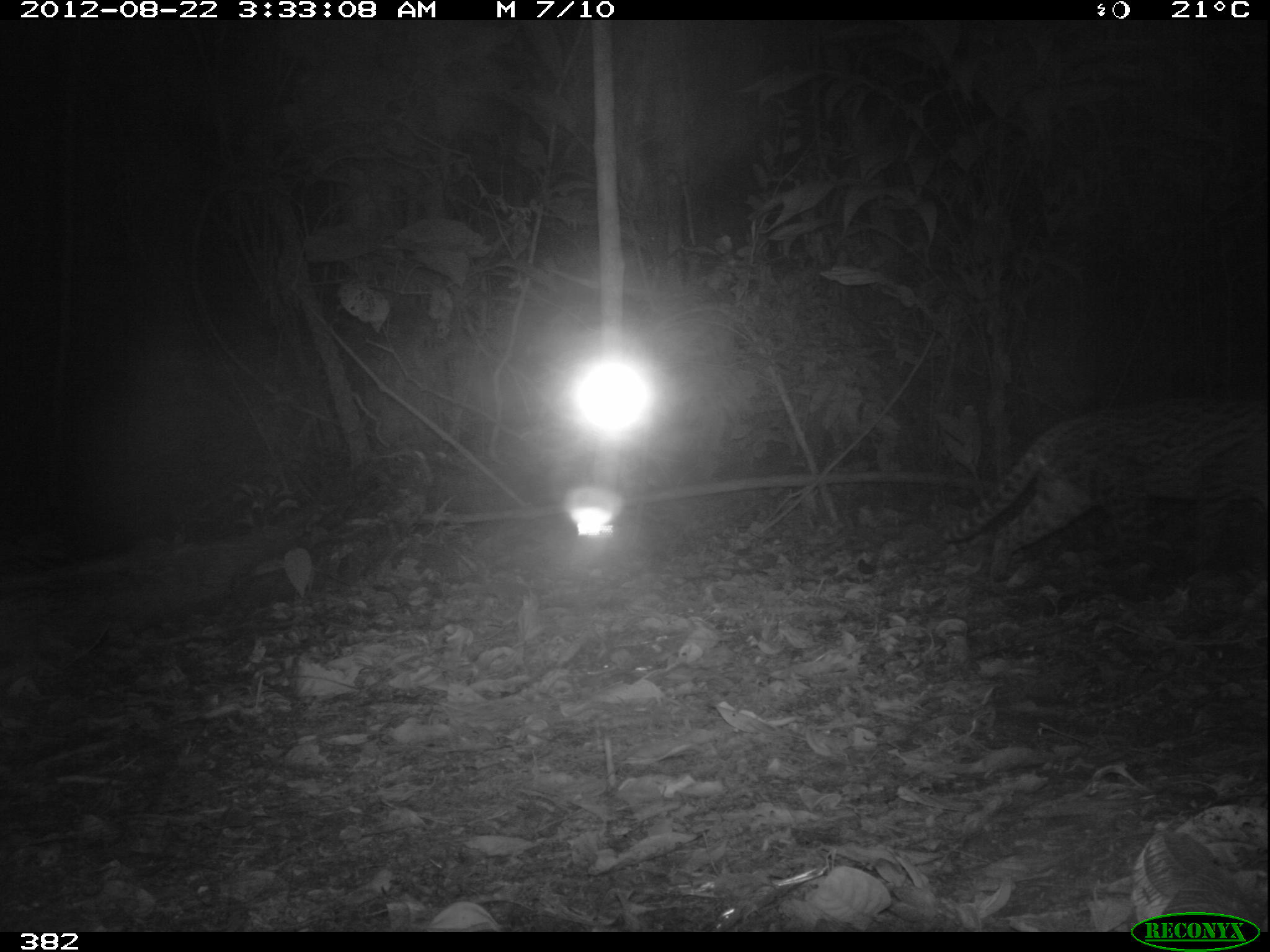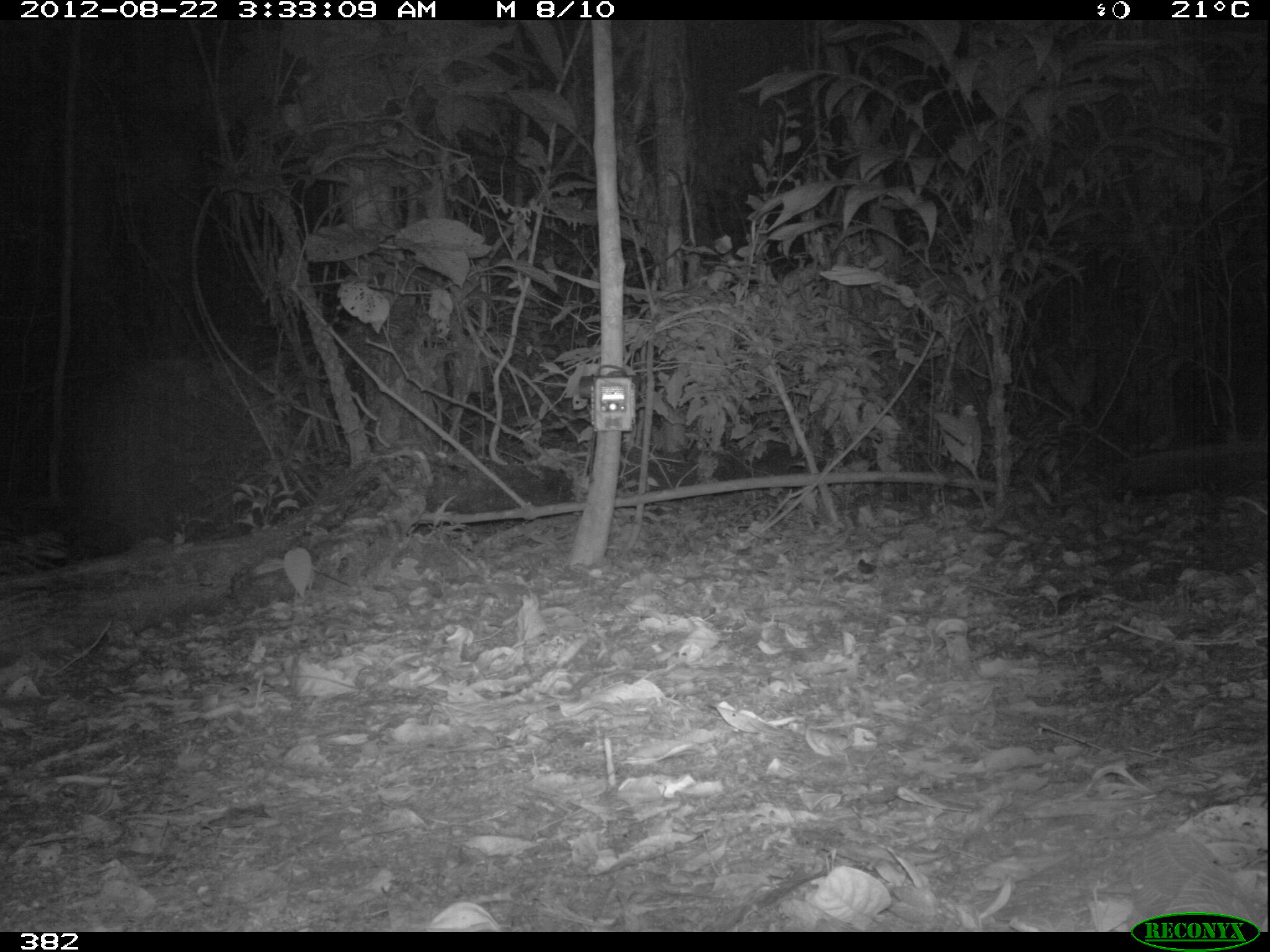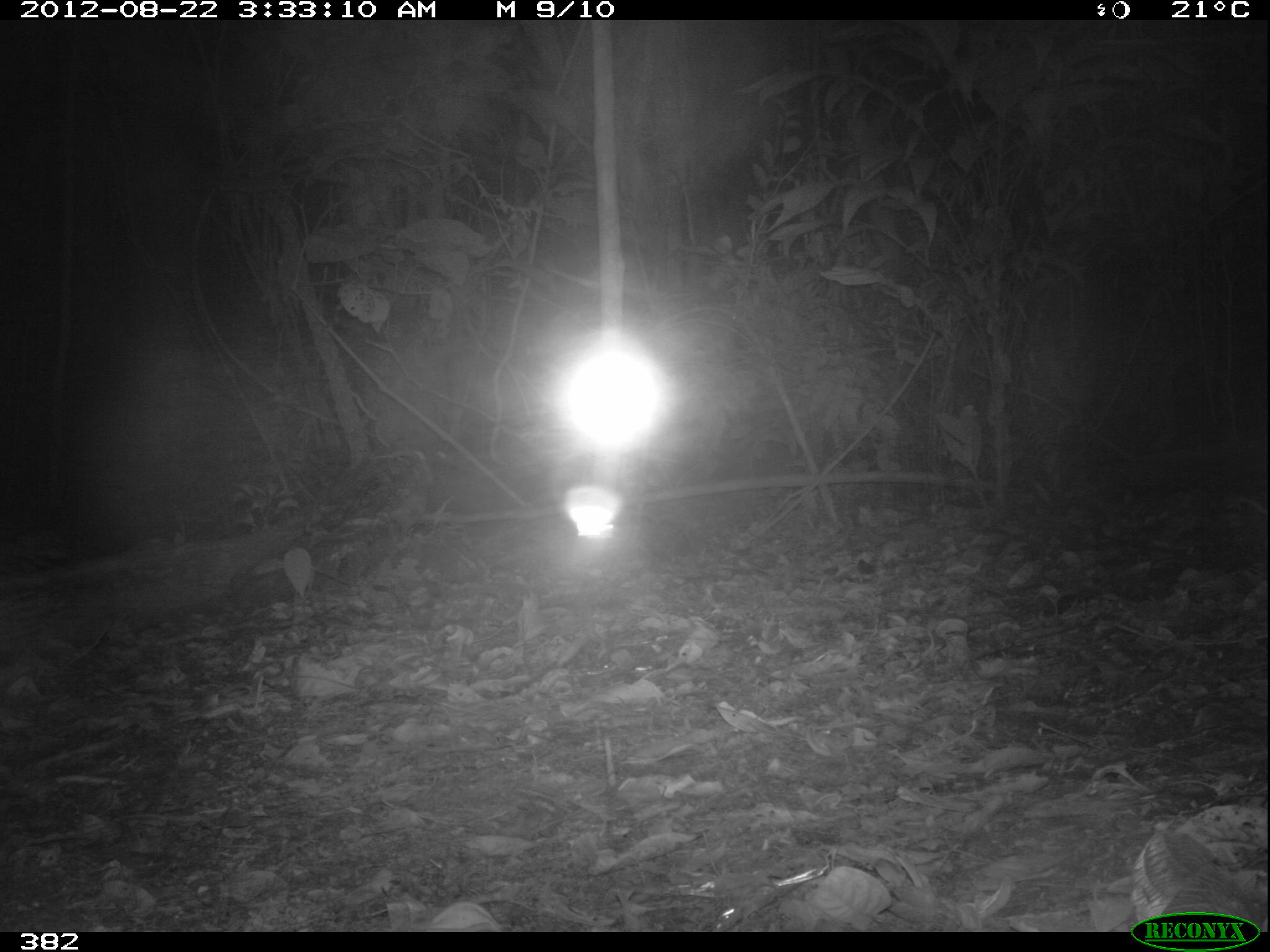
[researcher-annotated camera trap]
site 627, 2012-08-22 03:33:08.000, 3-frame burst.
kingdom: Animalia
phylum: Chordata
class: Mammalia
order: Carnivora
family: Felidae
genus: Leopardus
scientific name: Leopardus pardalis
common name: ocelot